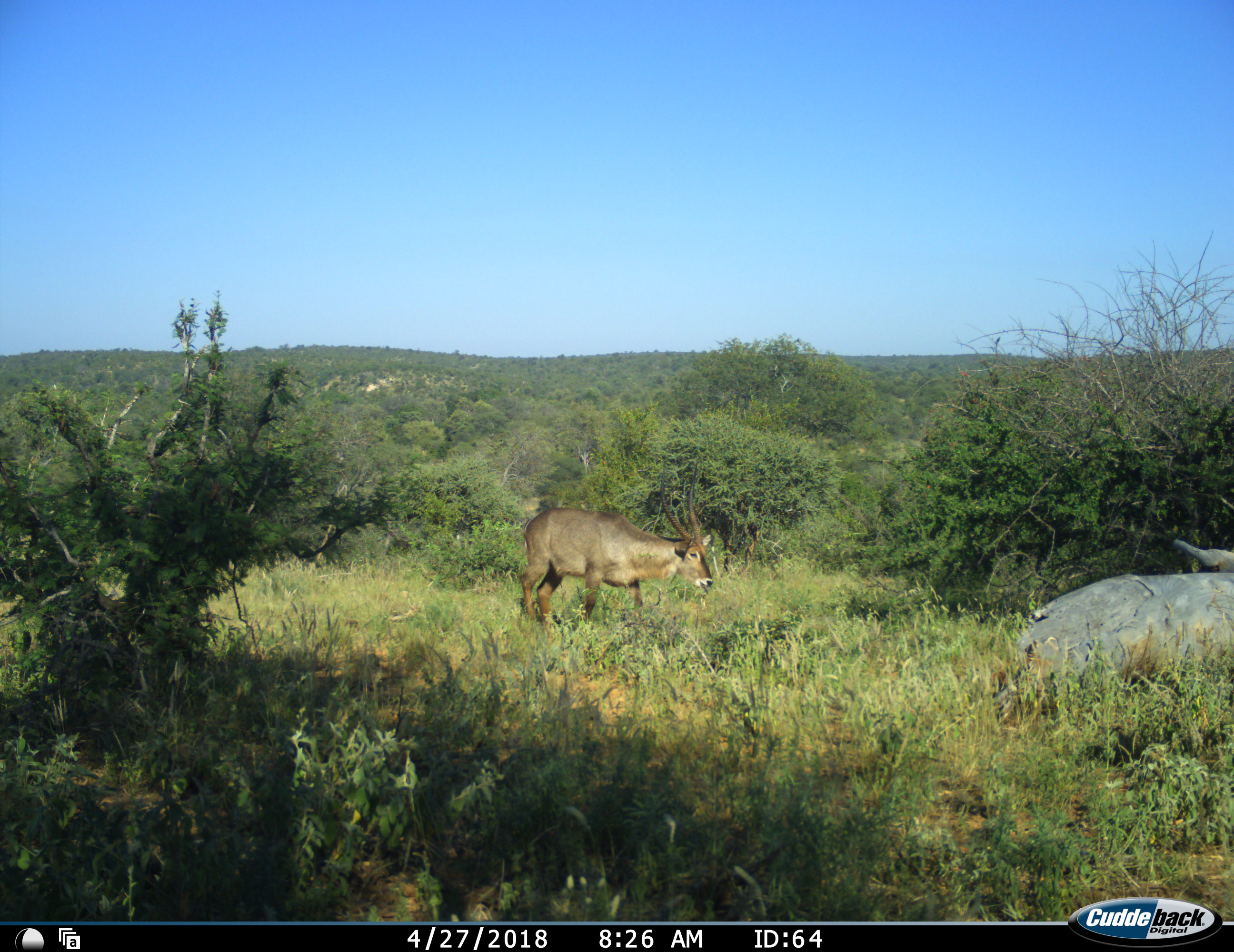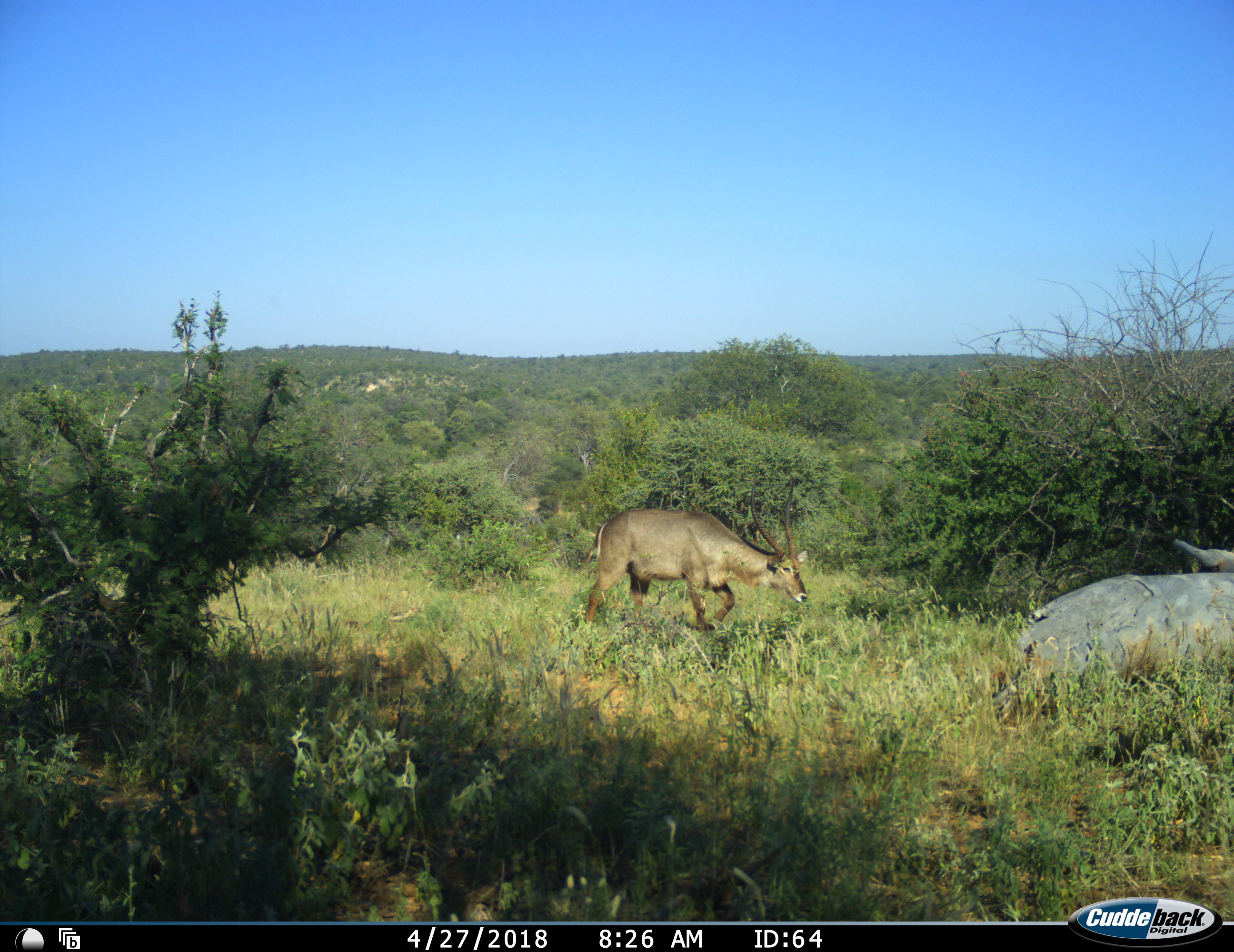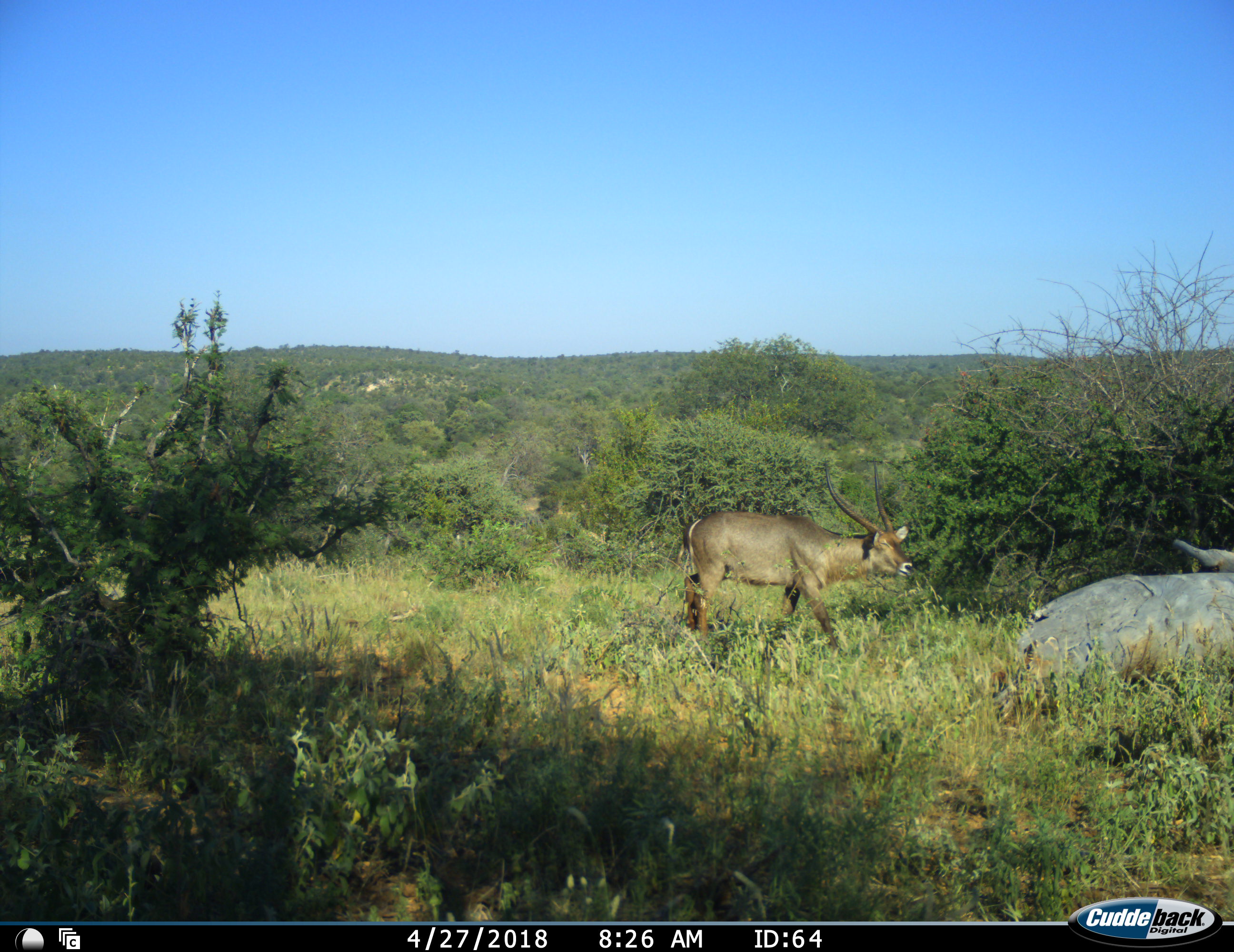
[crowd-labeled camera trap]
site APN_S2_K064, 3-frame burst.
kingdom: Animalia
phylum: Chordata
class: Mammalia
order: Artiodactyla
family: Bovidae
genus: Kobus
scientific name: Kobus ellipsiprymnus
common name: waterbuck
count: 1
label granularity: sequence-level